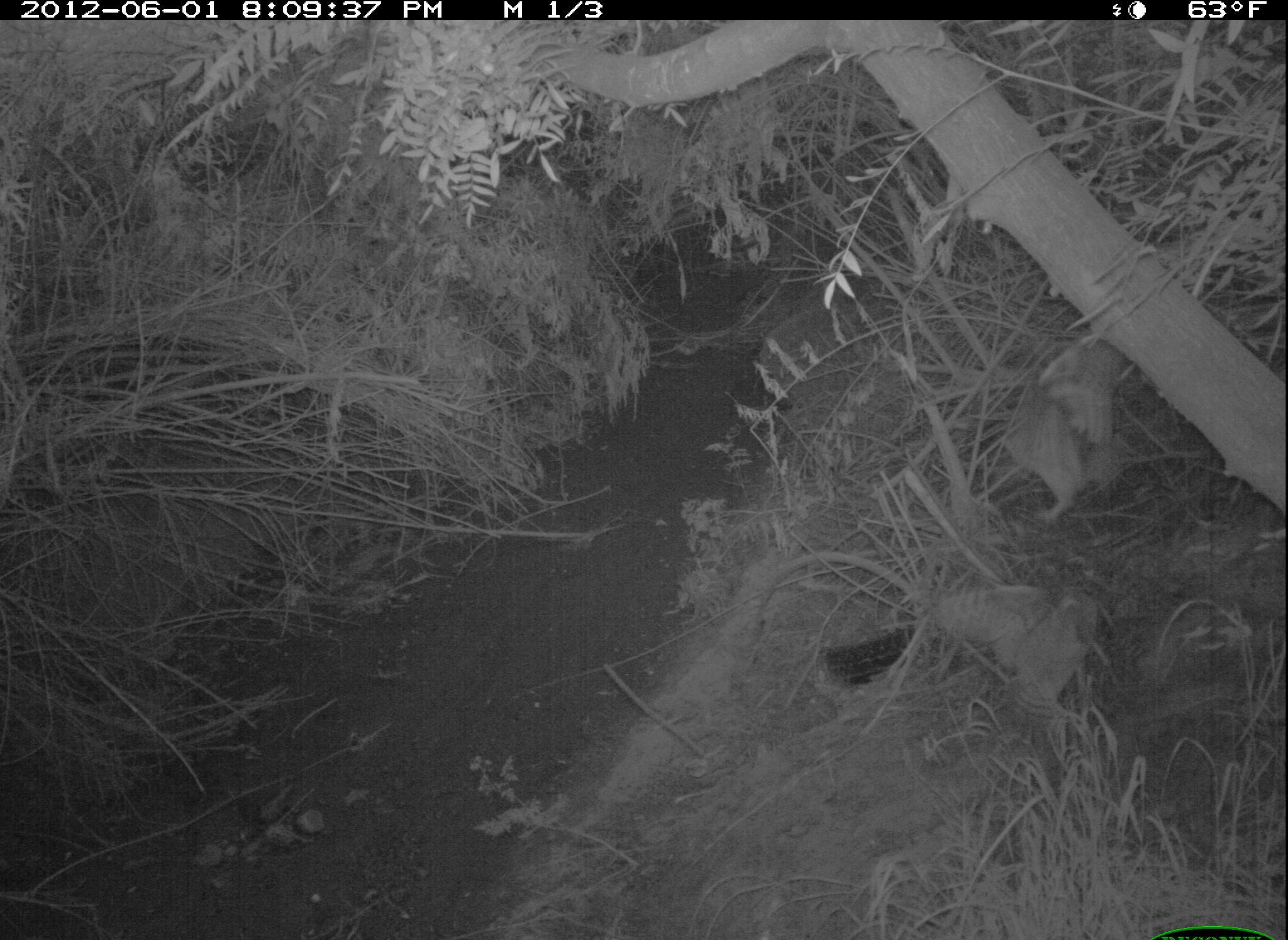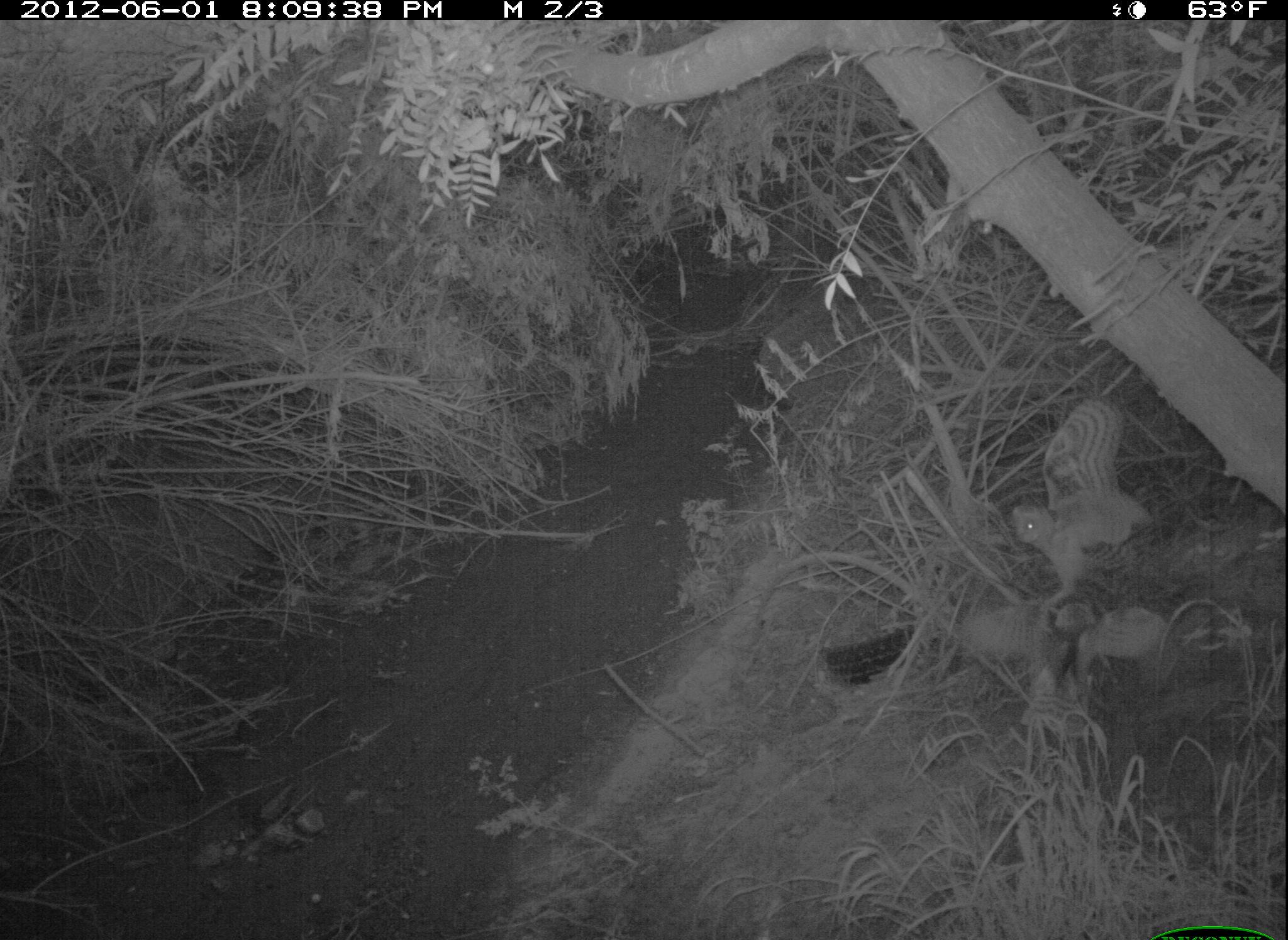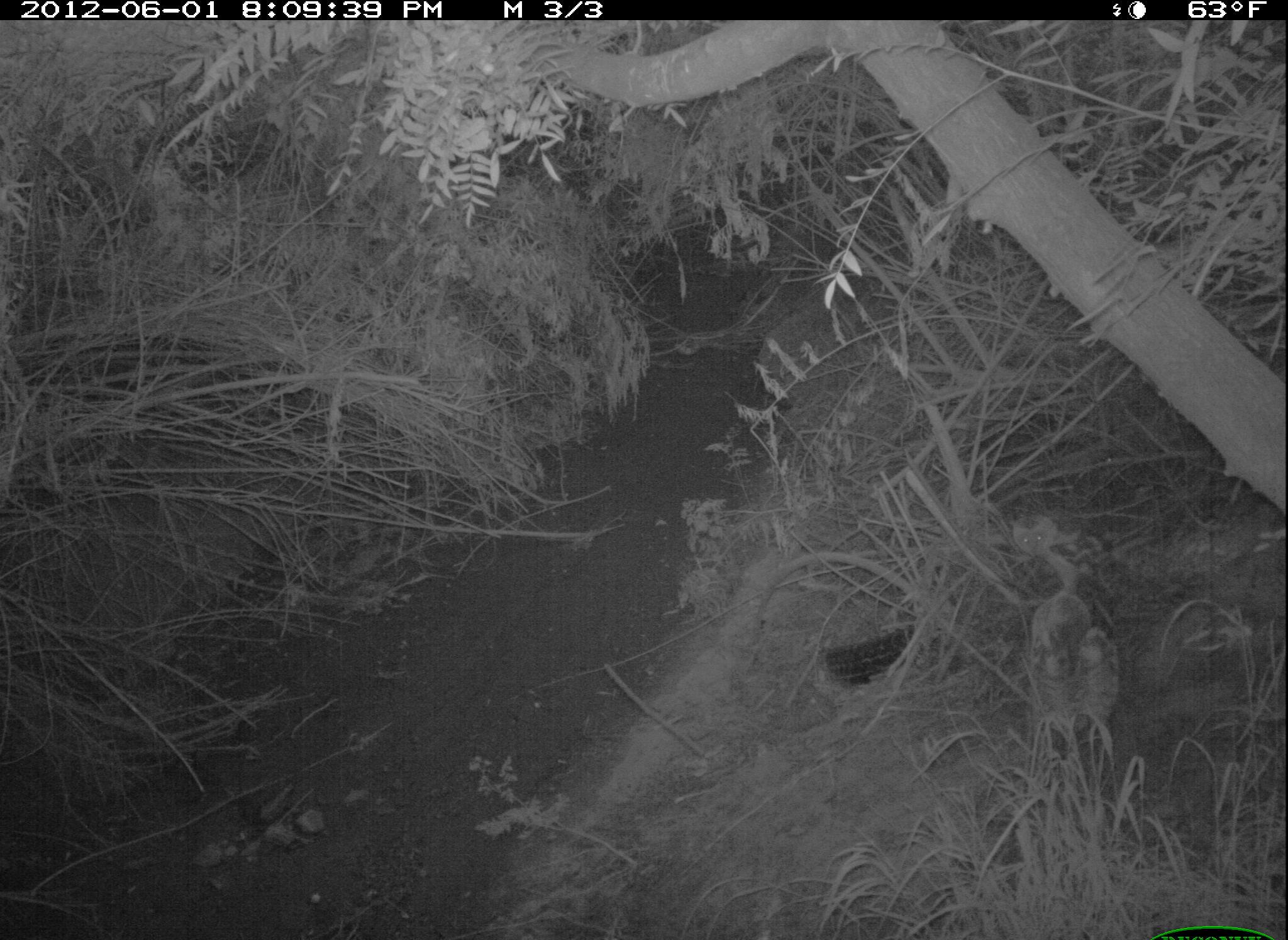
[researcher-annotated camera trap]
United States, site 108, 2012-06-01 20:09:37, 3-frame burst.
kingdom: Animalia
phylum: Chordata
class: Aves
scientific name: Aves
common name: bird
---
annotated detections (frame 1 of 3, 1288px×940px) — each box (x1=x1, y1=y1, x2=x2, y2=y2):
bird: (x1=979, y1=327, x2=1153, y2=533); (x1=921, y1=554, x2=1114, y2=730)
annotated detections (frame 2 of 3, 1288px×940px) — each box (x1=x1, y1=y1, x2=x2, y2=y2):
bird: (x1=998, y1=391, x2=1161, y2=611); (x1=956, y1=595, x2=1177, y2=741)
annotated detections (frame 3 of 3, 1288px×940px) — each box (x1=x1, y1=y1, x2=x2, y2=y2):
bird: (x1=984, y1=497, x2=1118, y2=602)